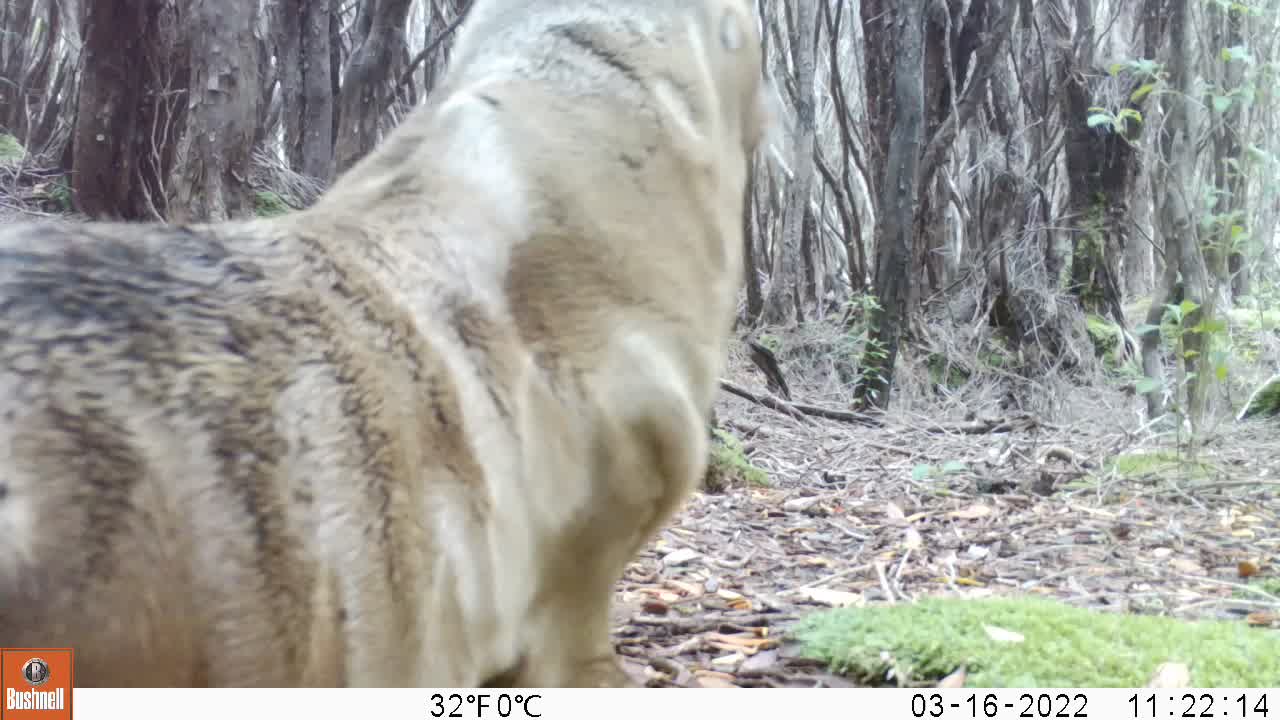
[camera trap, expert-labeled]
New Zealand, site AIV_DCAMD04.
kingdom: Animalia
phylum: Chordata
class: Mammalia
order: Carnivora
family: Otariidae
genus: Phocarctos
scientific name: Phocarctos hookeri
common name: new zealand sea lion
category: sealion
Sealion (new zealand sea lion) (Phocarctos hookeri).